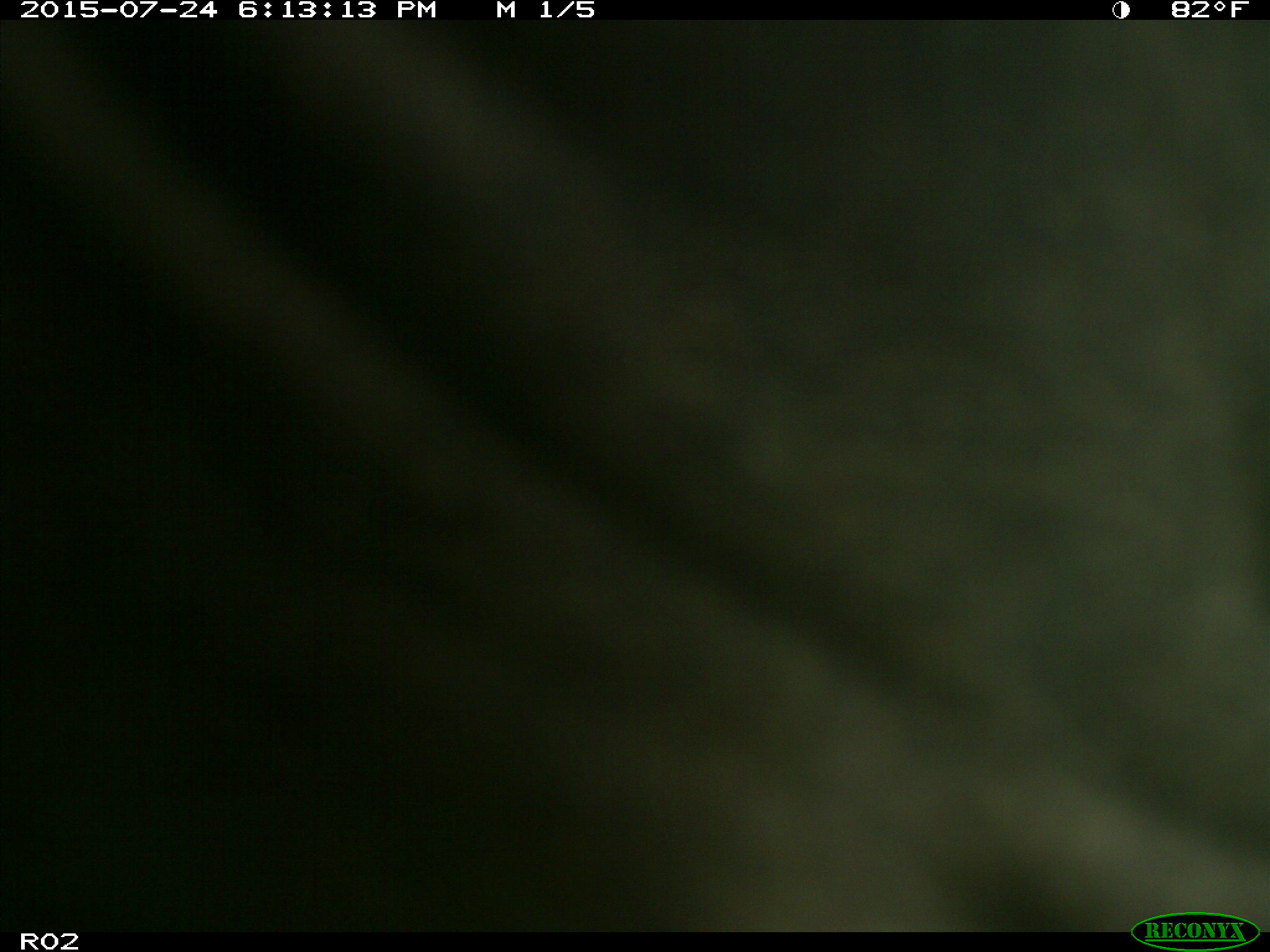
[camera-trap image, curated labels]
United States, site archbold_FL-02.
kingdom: Animalia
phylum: Chordata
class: Mammalia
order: Artiodactyla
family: Bovidae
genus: Bos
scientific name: Bos taurus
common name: domestic cow